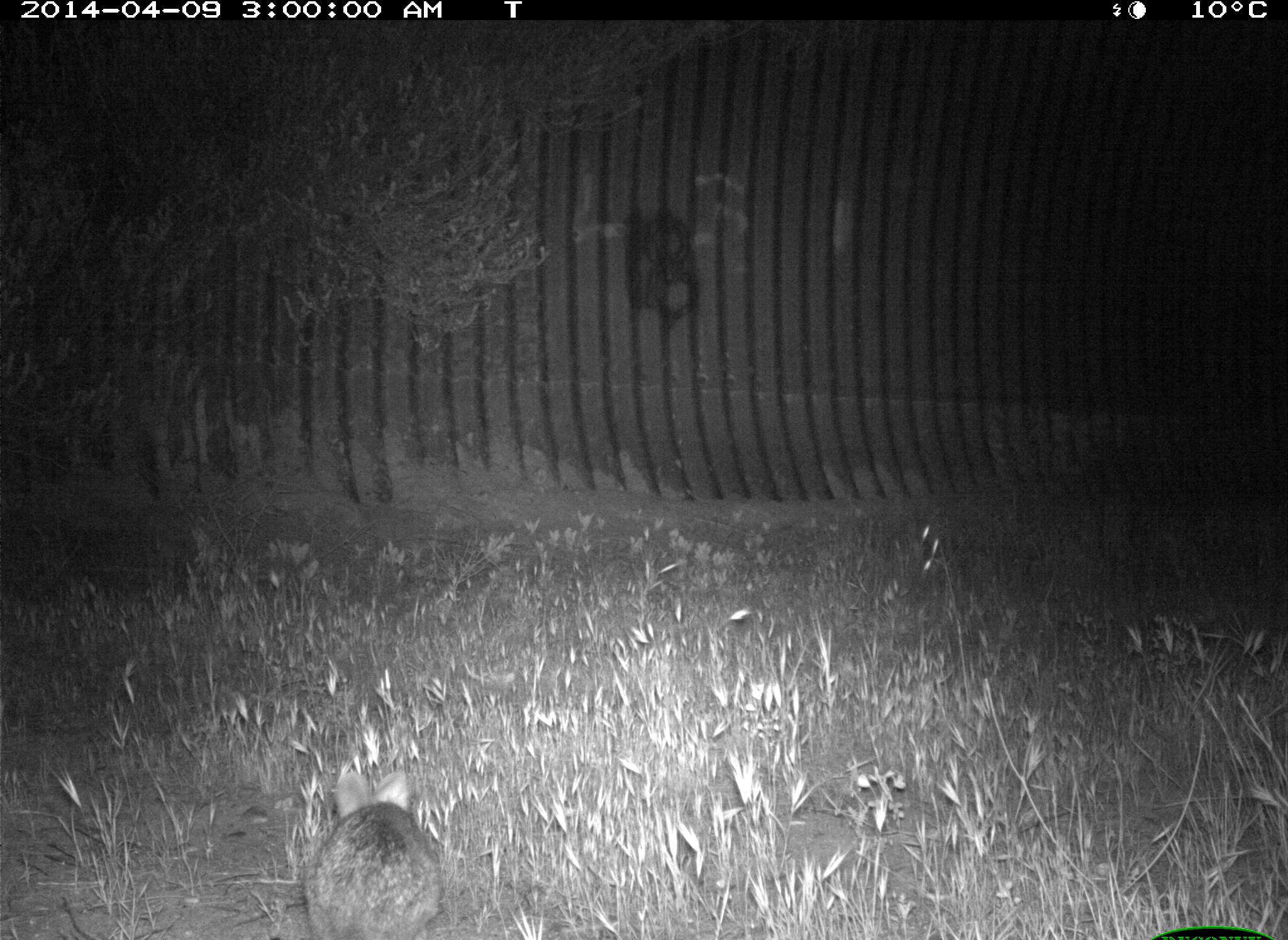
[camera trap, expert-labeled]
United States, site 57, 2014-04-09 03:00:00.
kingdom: Animalia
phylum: Chordata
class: Mammalia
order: Lagomorpha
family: Leporidae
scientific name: Leporidae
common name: rabbits and hares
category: rabbit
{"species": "rabbit (rabbits and hares) (Leporidae)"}